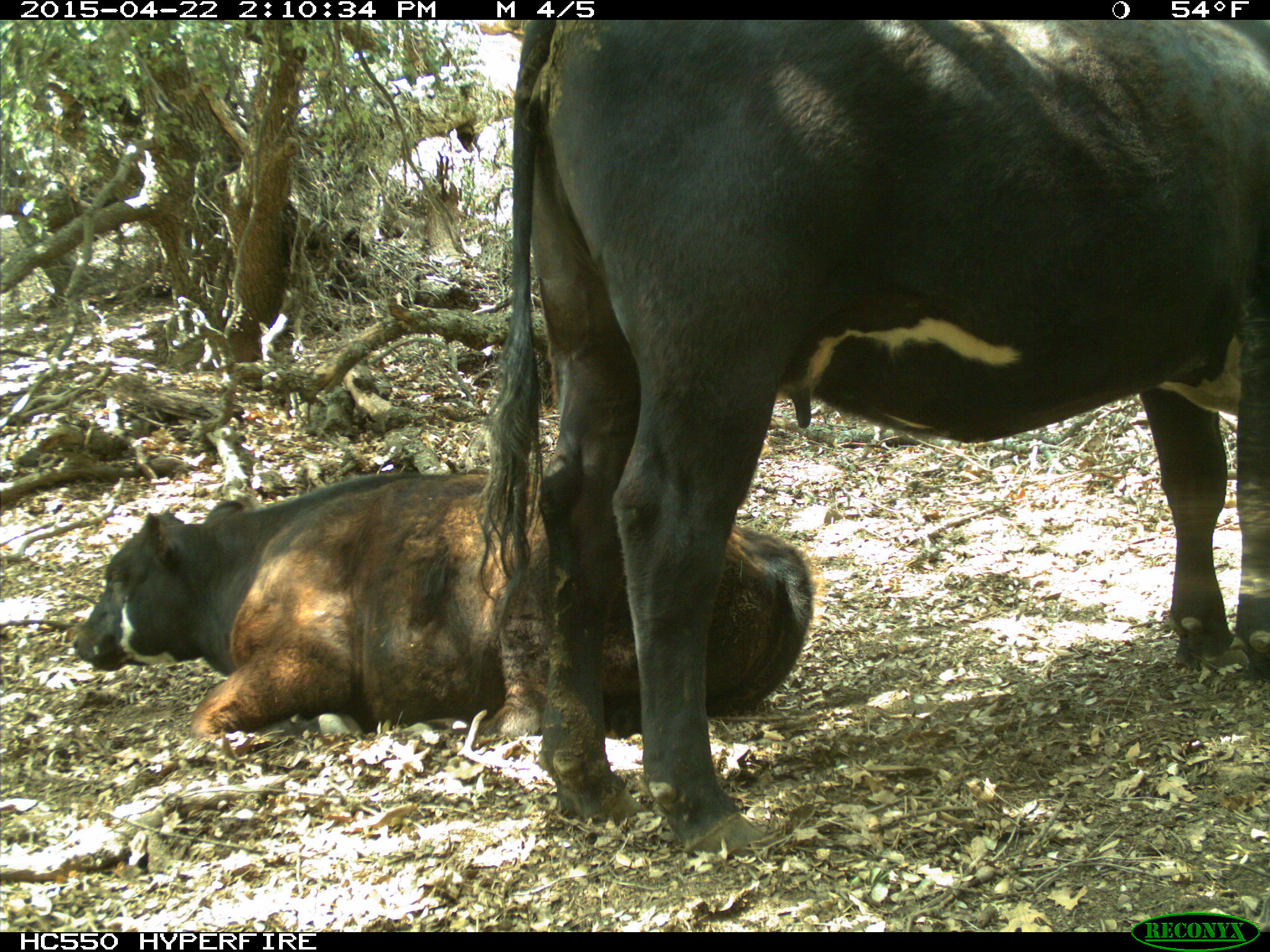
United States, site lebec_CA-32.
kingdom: Animalia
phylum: Chordata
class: Mammalia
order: Artiodactyla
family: Bovidae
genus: Bos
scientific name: Bos taurus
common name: domestic cow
Bos taurus (domestic cow).